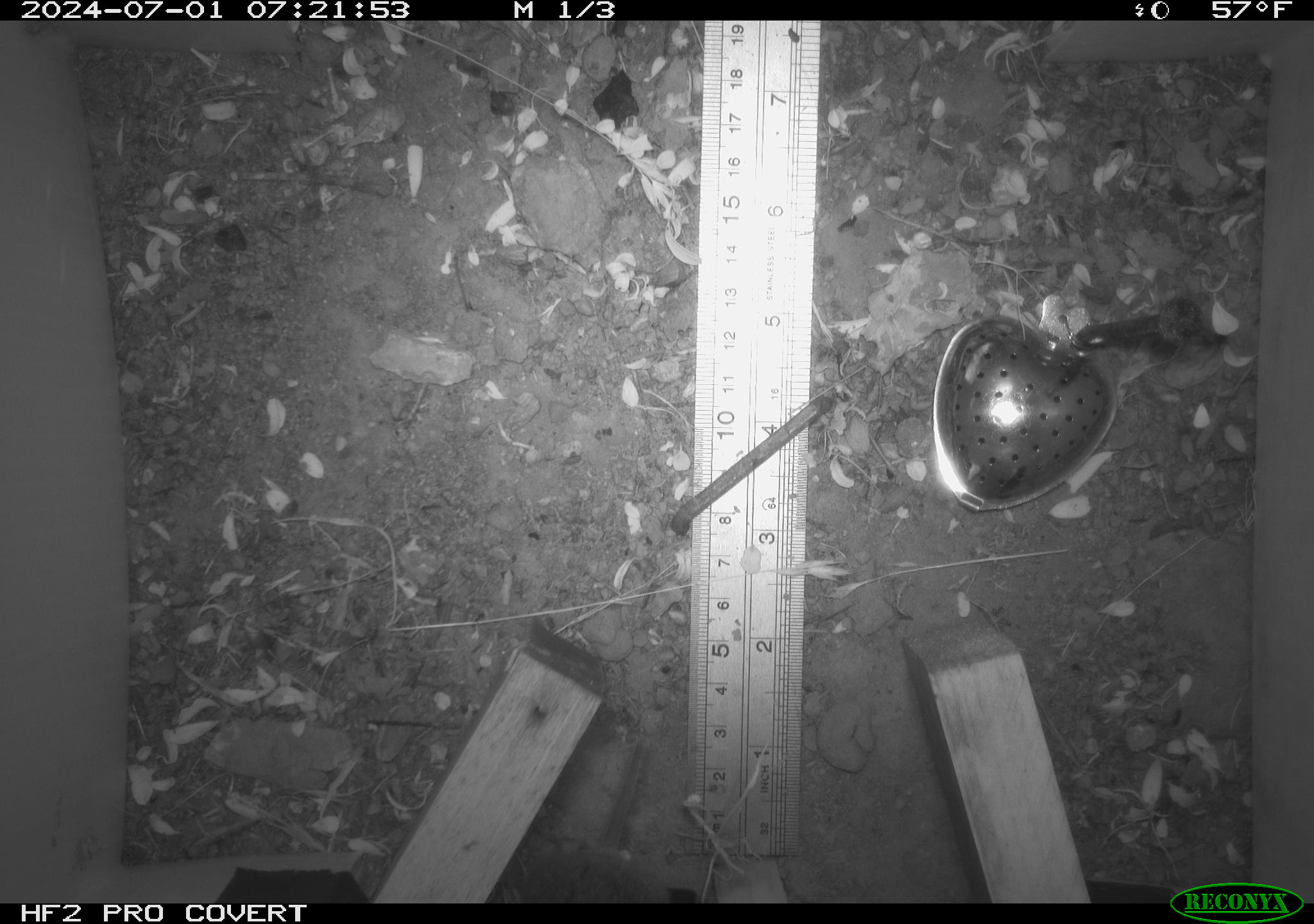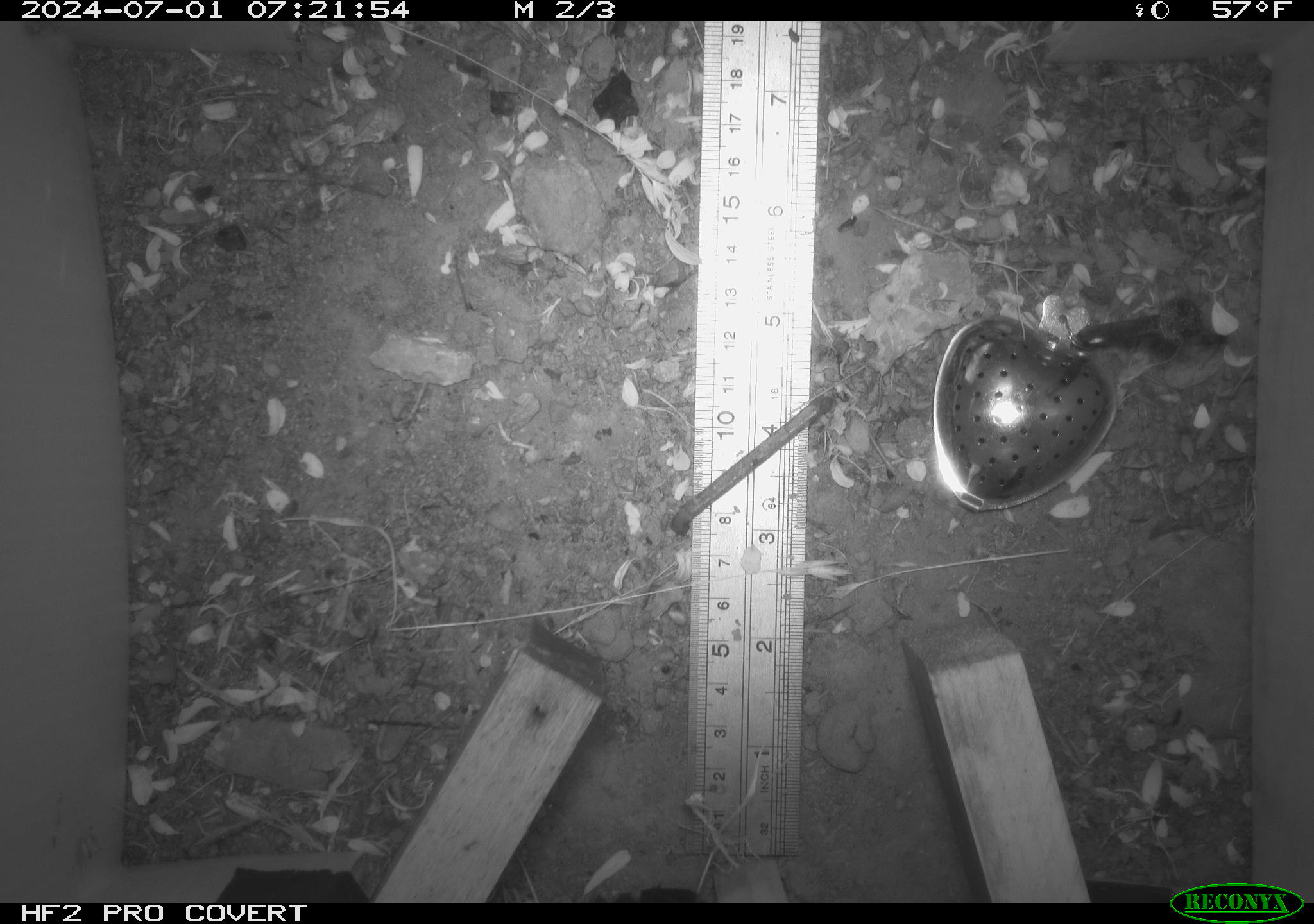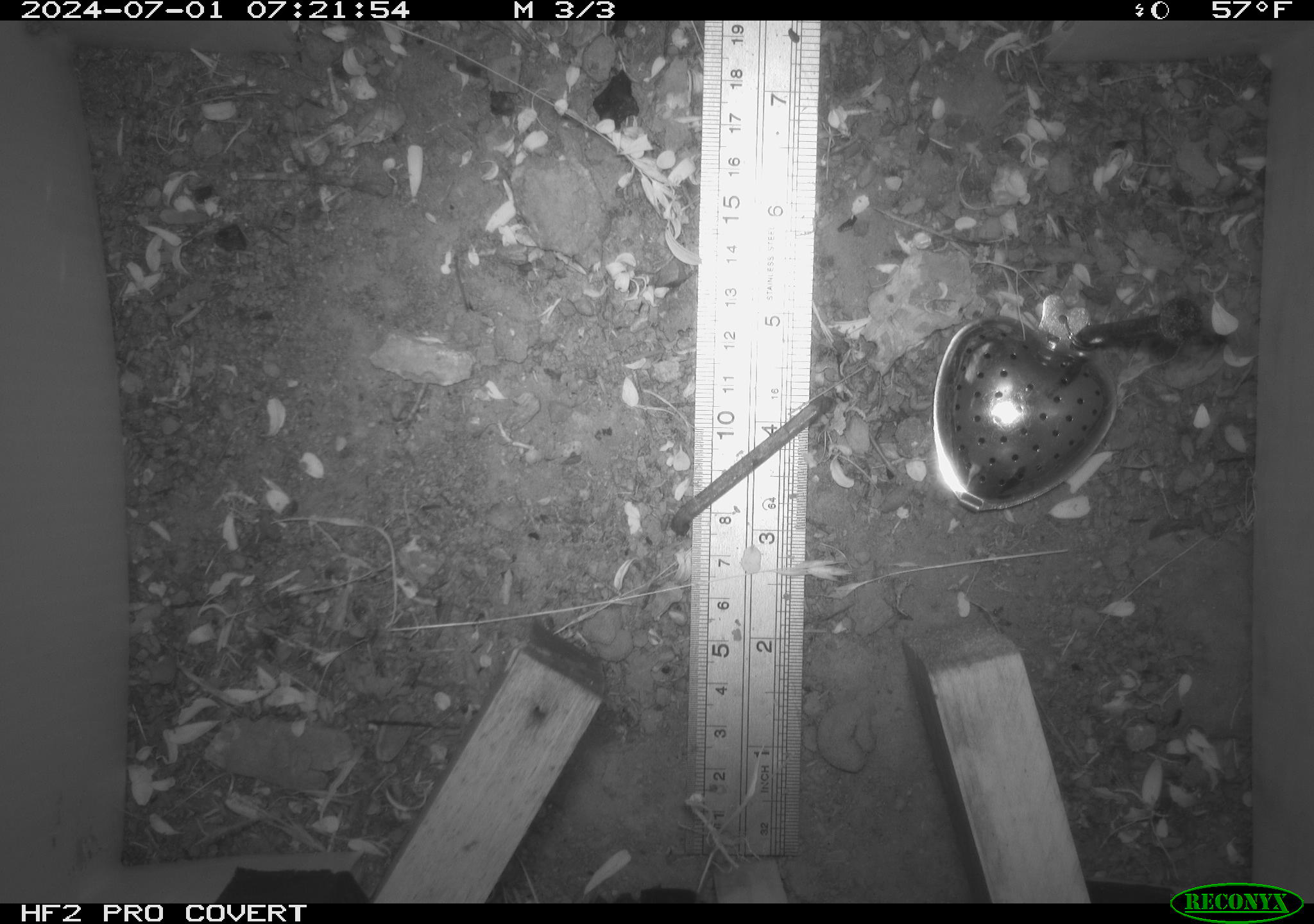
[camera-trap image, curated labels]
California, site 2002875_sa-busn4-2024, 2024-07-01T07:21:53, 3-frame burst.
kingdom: Animalia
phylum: Chordata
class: Mammalia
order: Rodentia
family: Cricetidae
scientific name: Arvicolinae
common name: voles, lemmings, and muskrats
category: arvicolinae subfamily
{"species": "arvicolinae subfamily (voles, lemmings, and muskrats) (Arvicolinae)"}